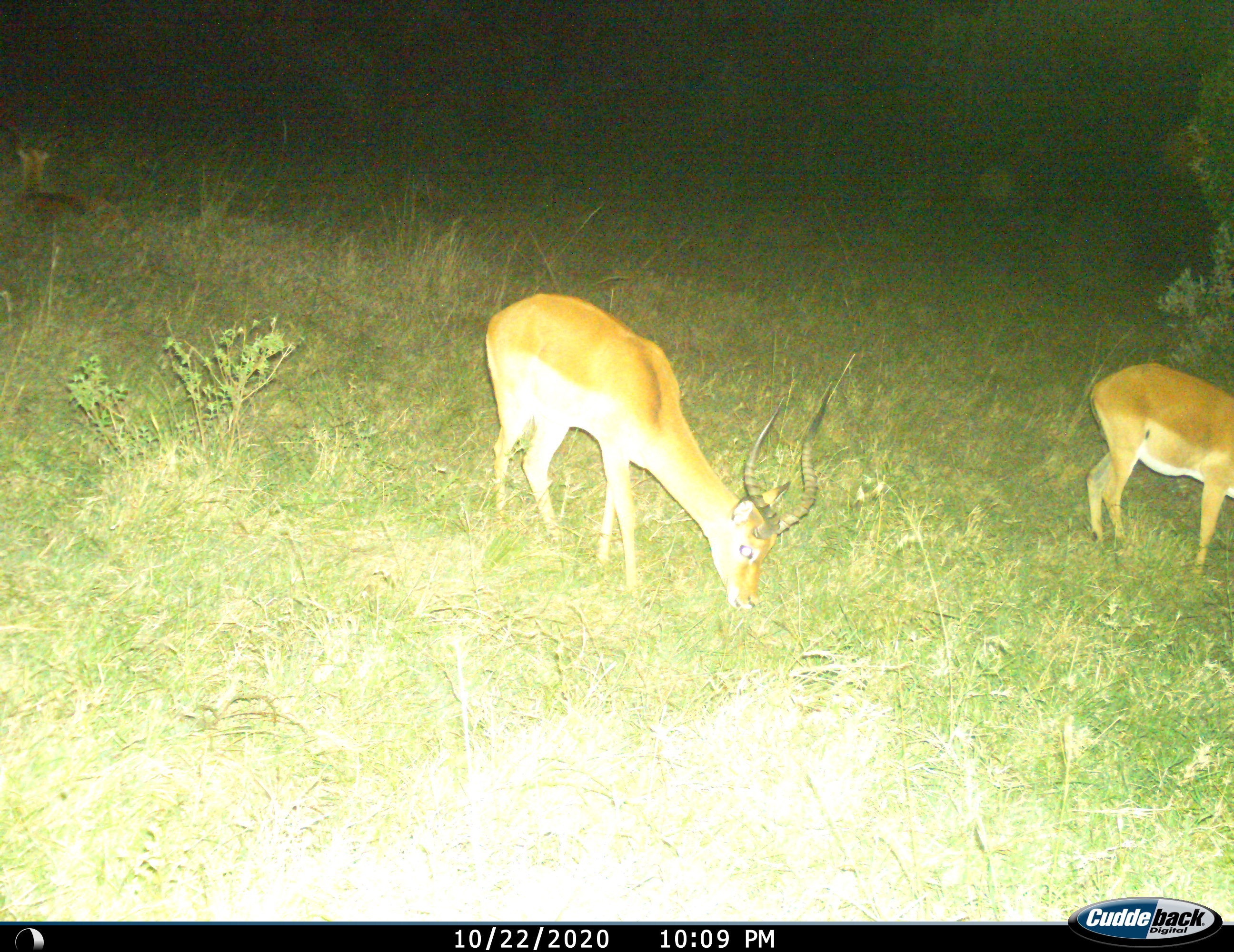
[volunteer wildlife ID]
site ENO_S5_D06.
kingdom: Animalia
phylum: Chordata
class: Mammalia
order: Artiodactyla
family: Bovidae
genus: Aepyceros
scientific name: Aepyceros melampus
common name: impala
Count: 2.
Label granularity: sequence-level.